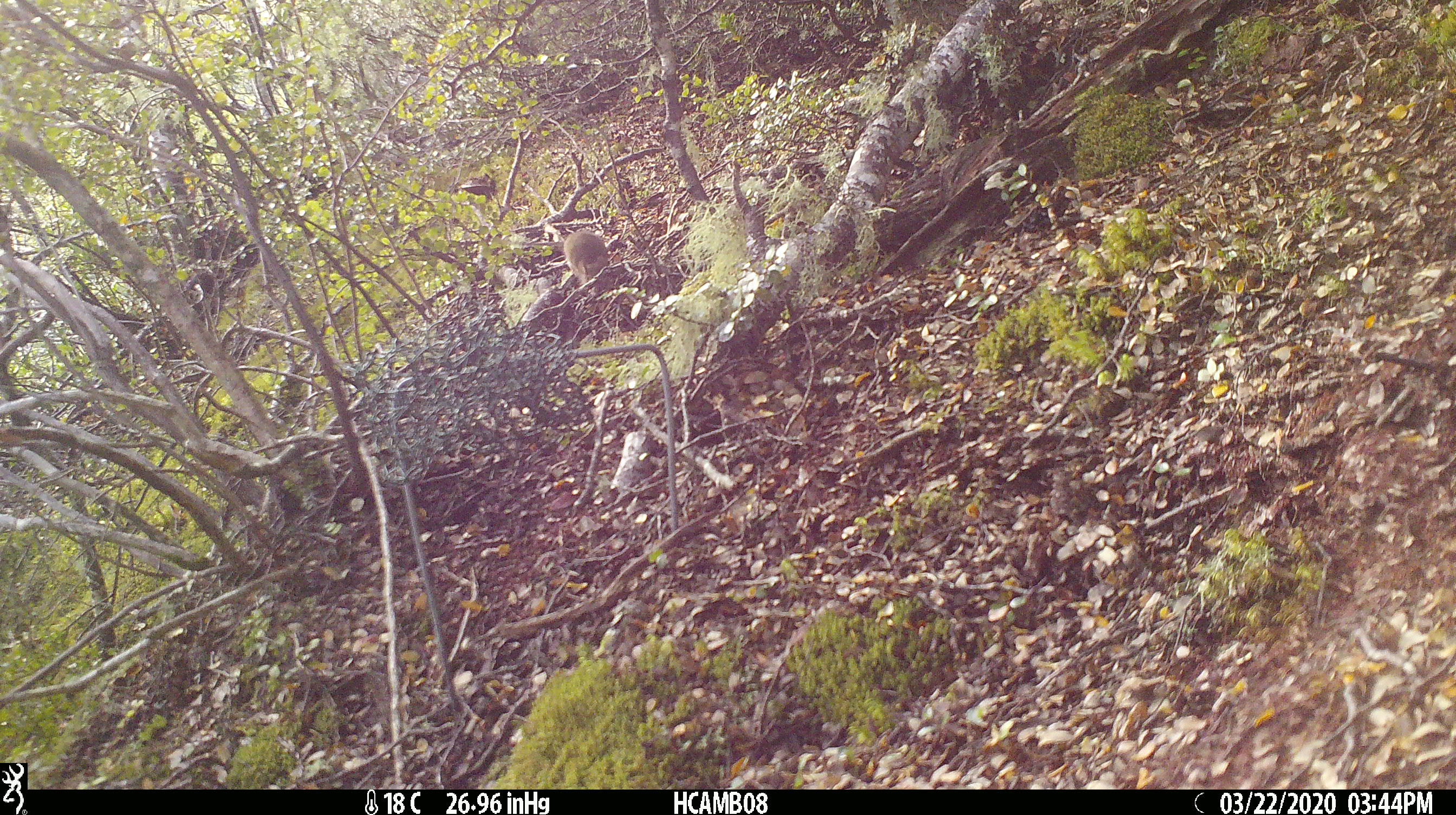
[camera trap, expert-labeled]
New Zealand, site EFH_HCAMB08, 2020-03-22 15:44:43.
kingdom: Animalia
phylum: Chordata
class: Mammalia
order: Rodentia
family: Muridae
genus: Mus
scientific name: Mus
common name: mouse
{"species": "mouse (Mus)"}